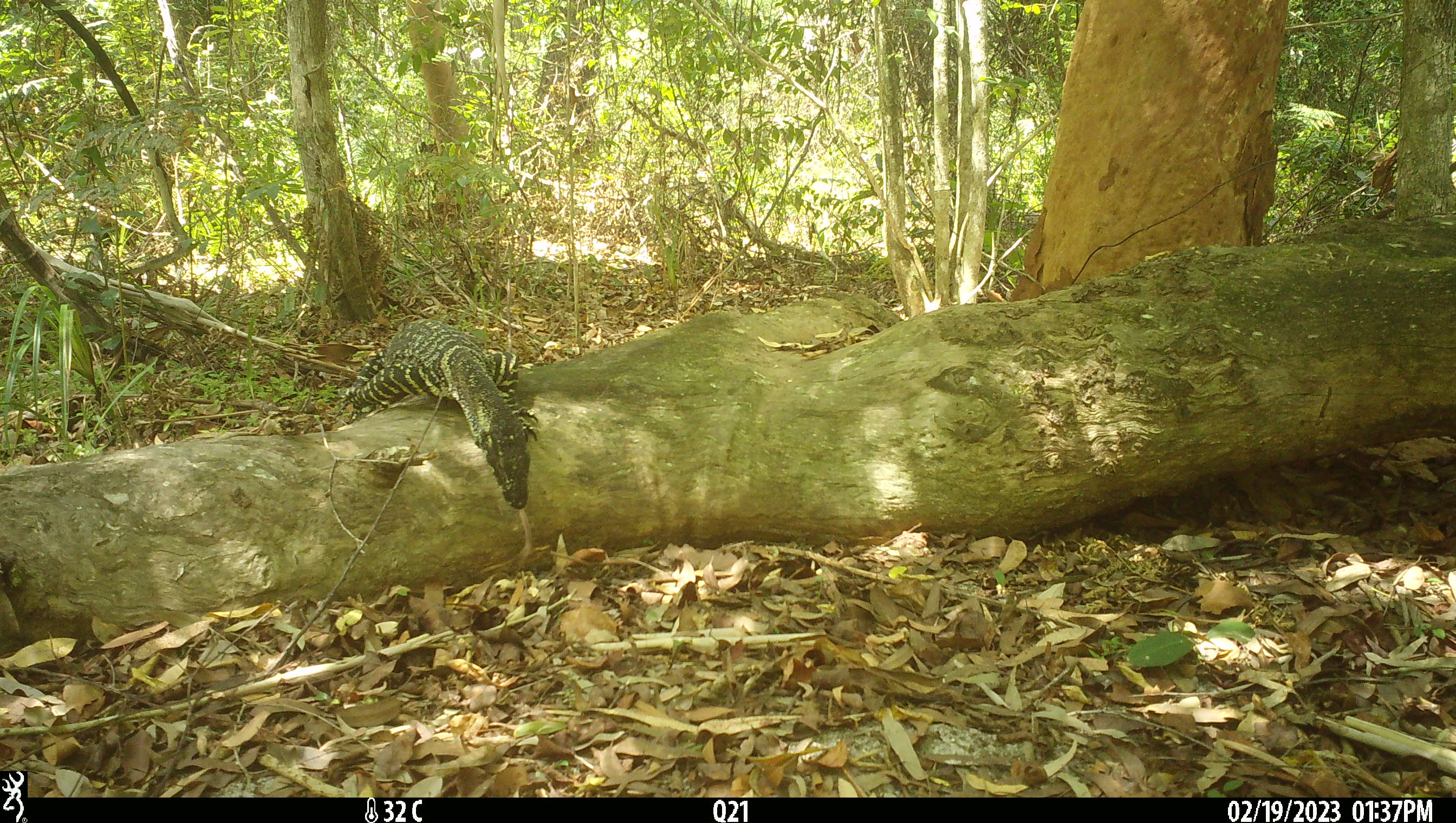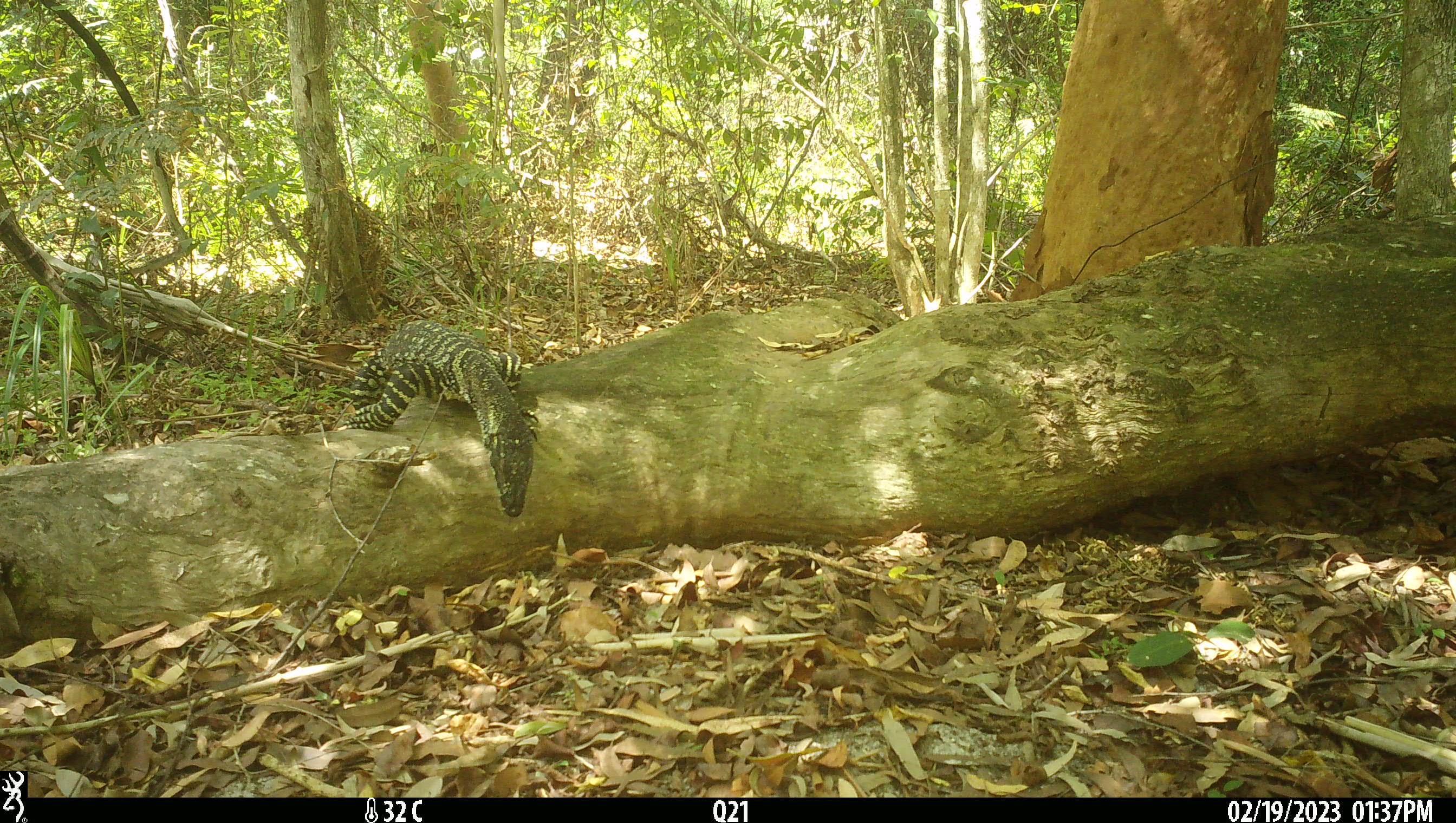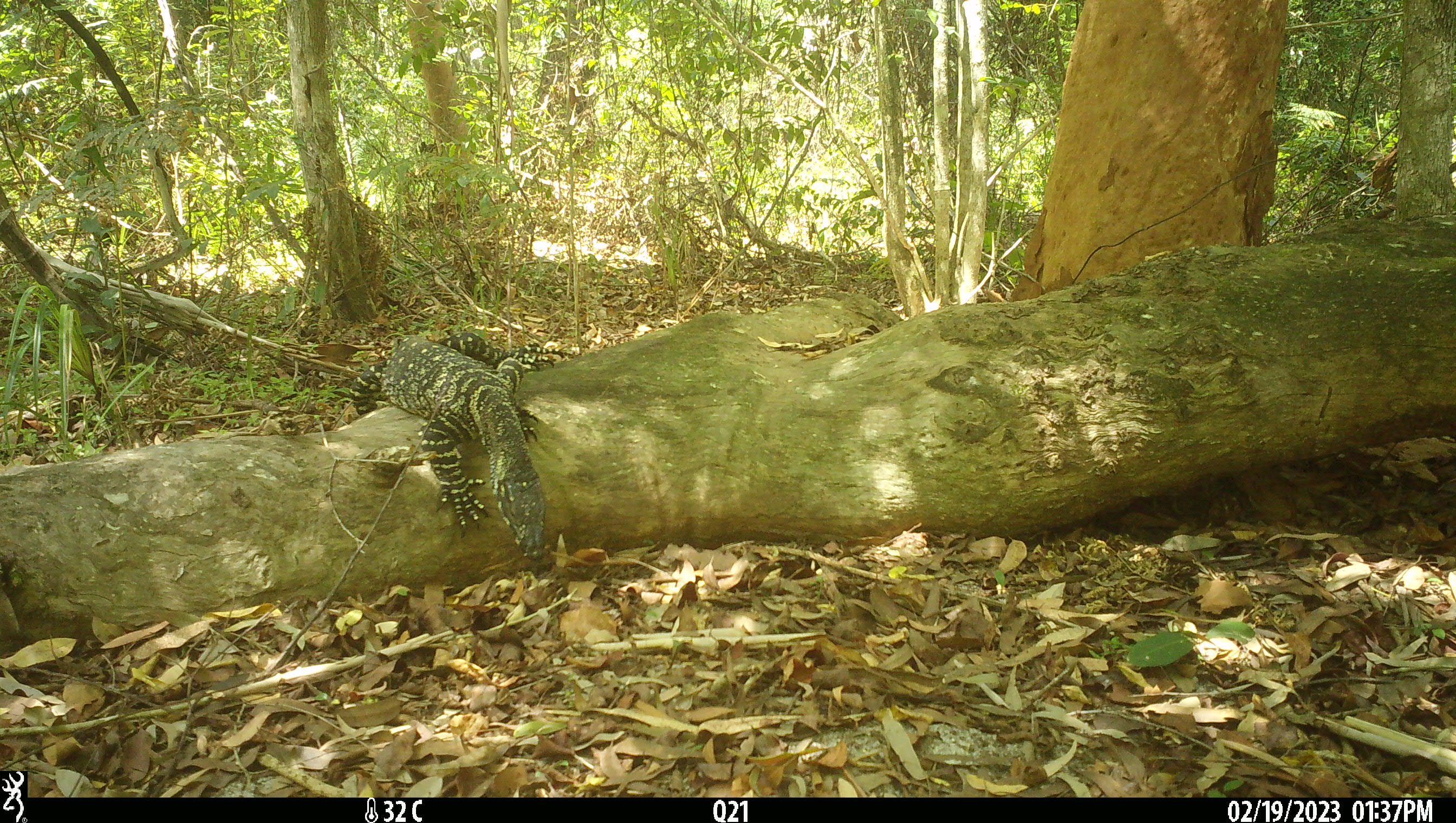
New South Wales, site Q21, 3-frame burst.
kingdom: Animalia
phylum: Chordata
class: Reptilia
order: Squamata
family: Varanidae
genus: Varanus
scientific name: Varanus varius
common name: lace monitor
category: goanna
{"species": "goanna (lace monitor) (Varanus varius)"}